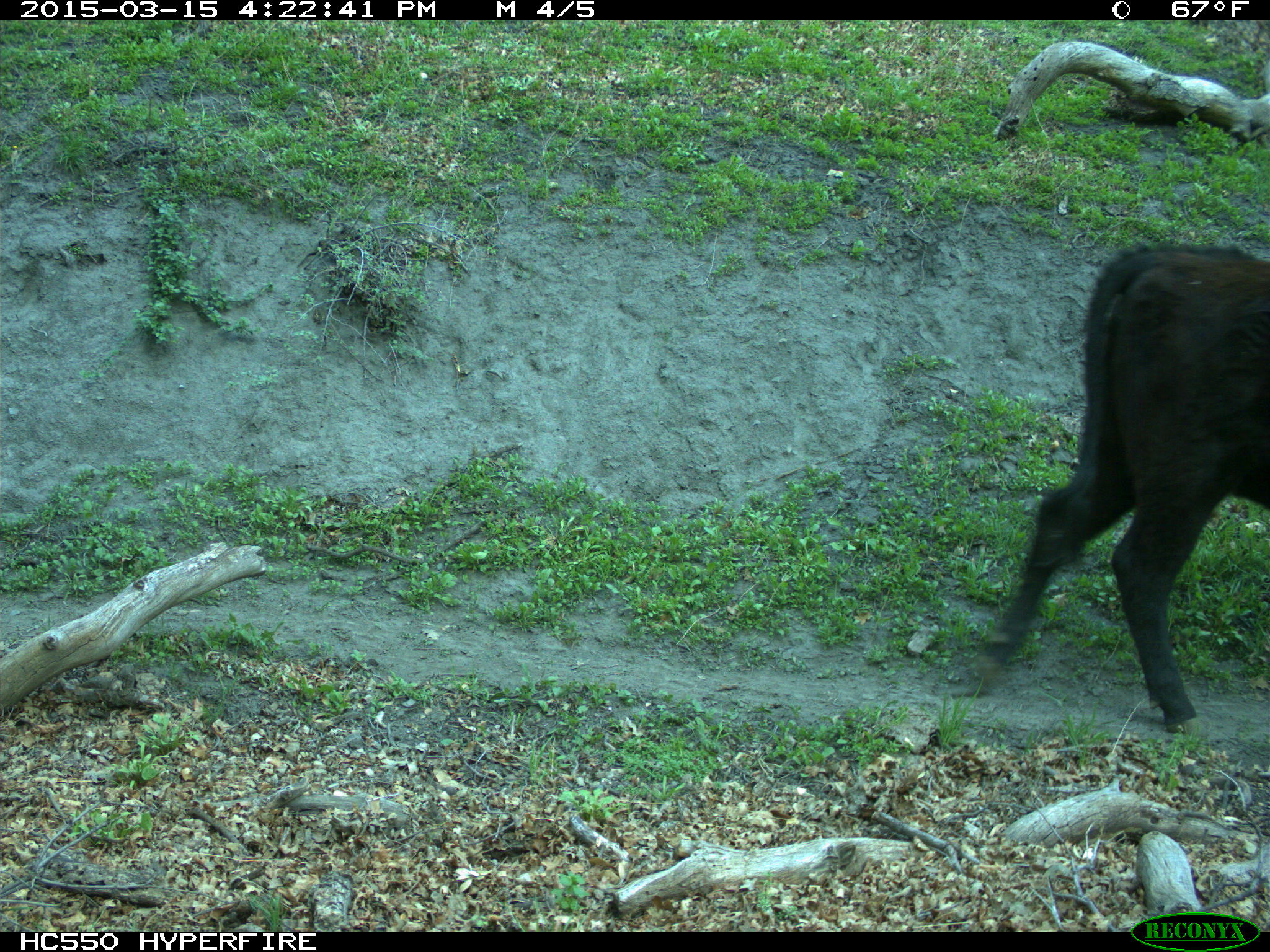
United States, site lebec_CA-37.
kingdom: Animalia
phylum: Chordata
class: Mammalia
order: Artiodactyla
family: Bovidae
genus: Bos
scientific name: Bos taurus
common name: domestic cow